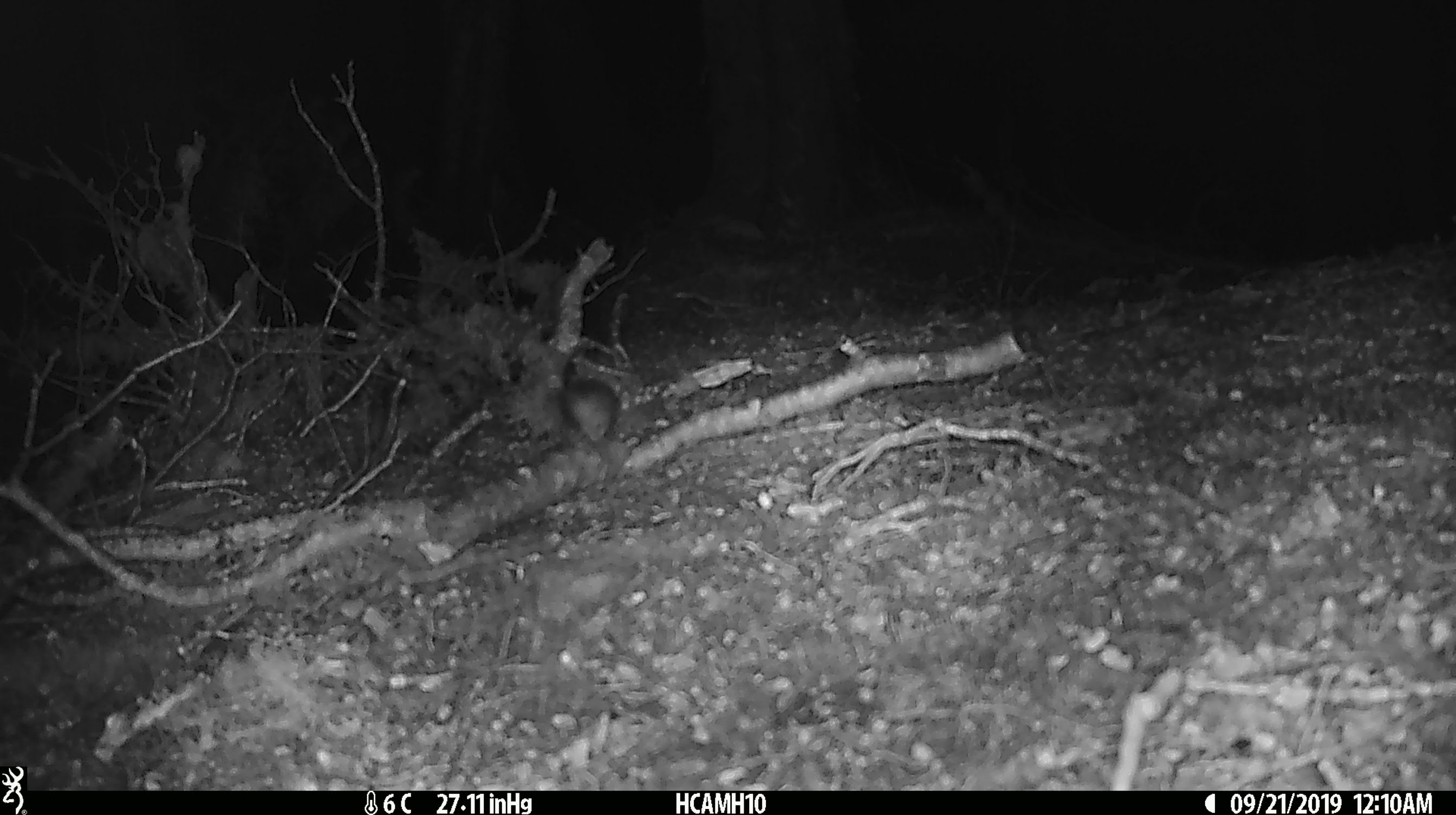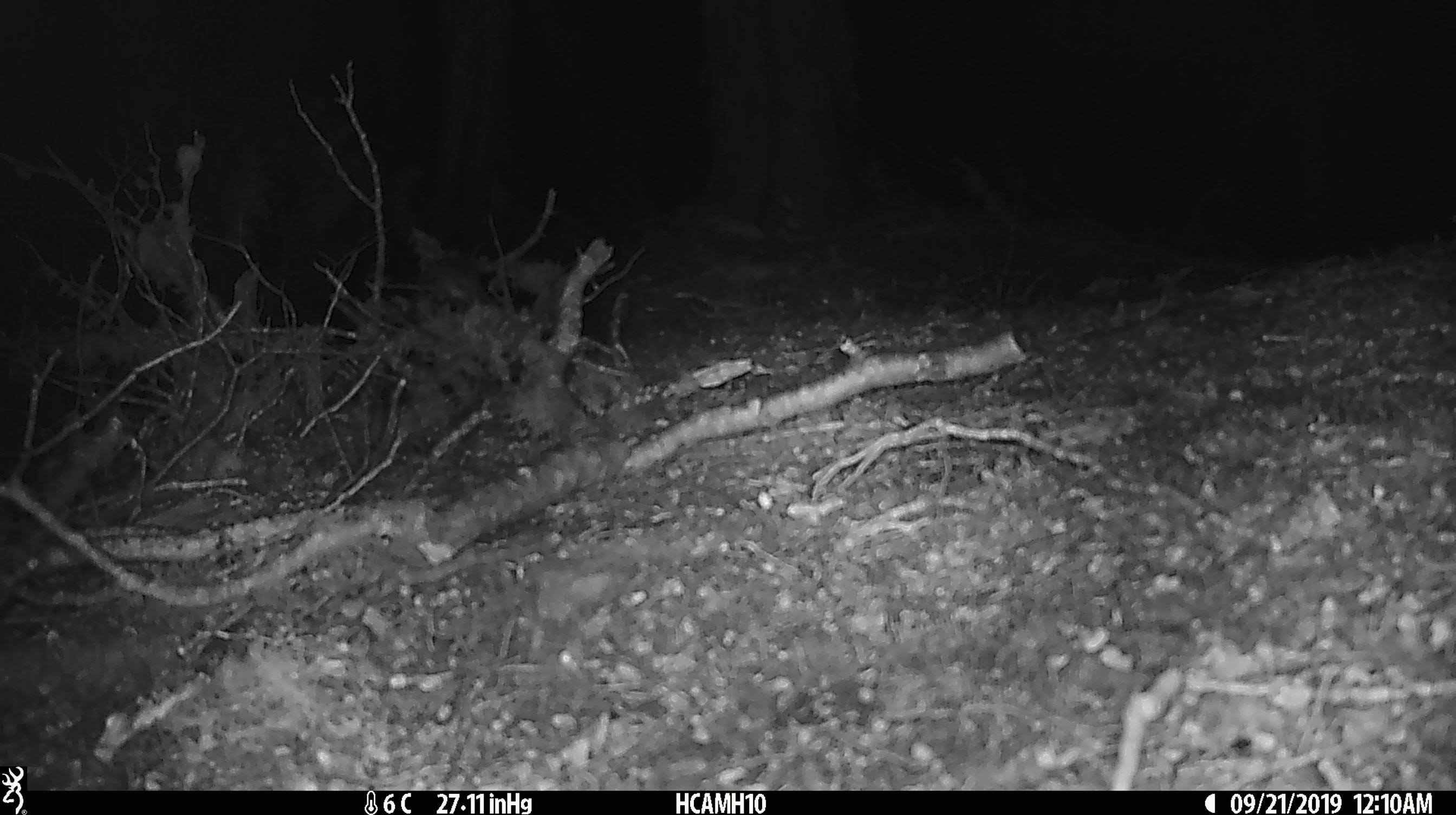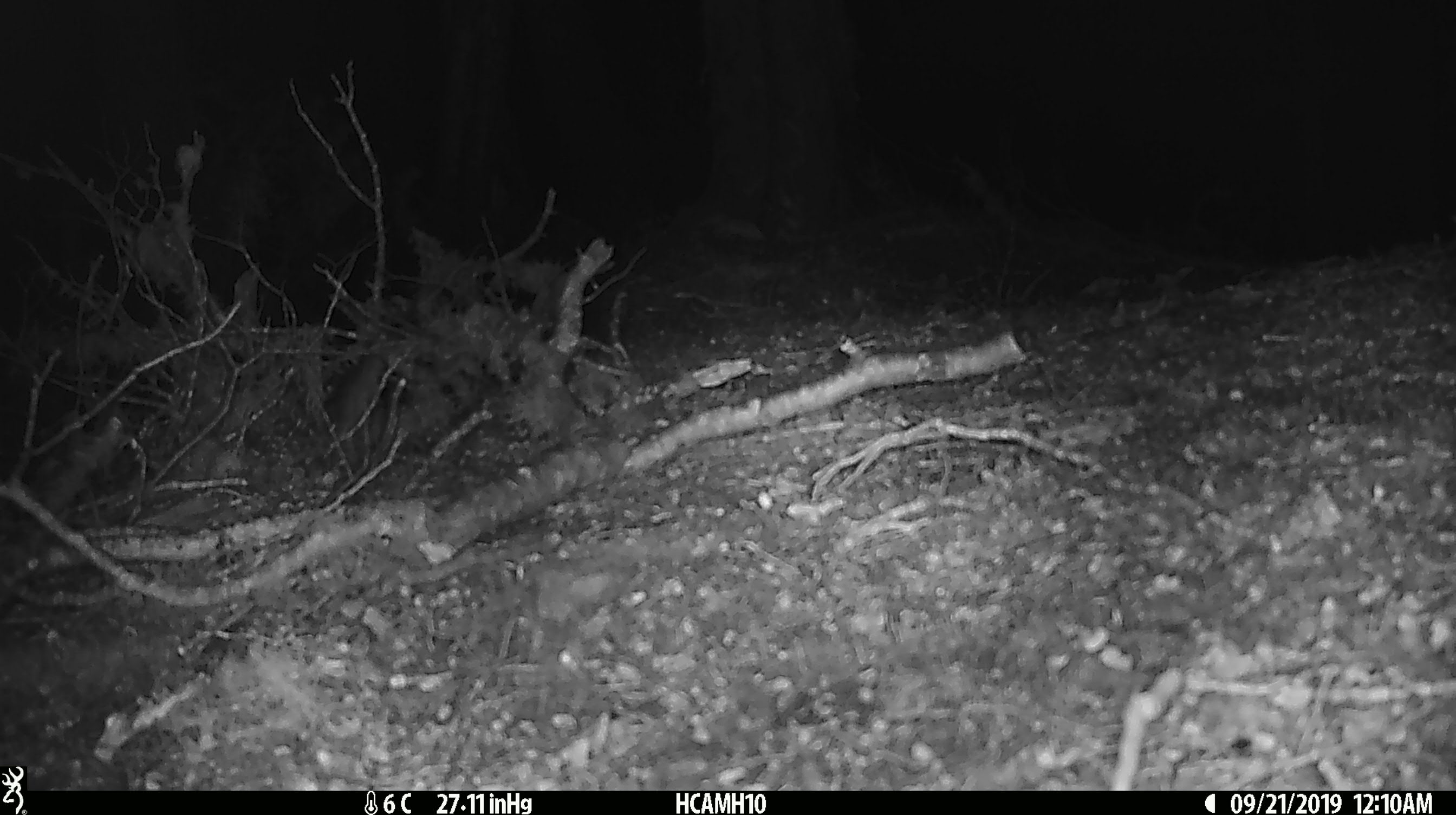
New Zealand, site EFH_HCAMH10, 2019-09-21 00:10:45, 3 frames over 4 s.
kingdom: Animalia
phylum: Chordata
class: Mammalia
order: Rodentia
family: Muridae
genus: Mus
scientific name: Mus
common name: mouse